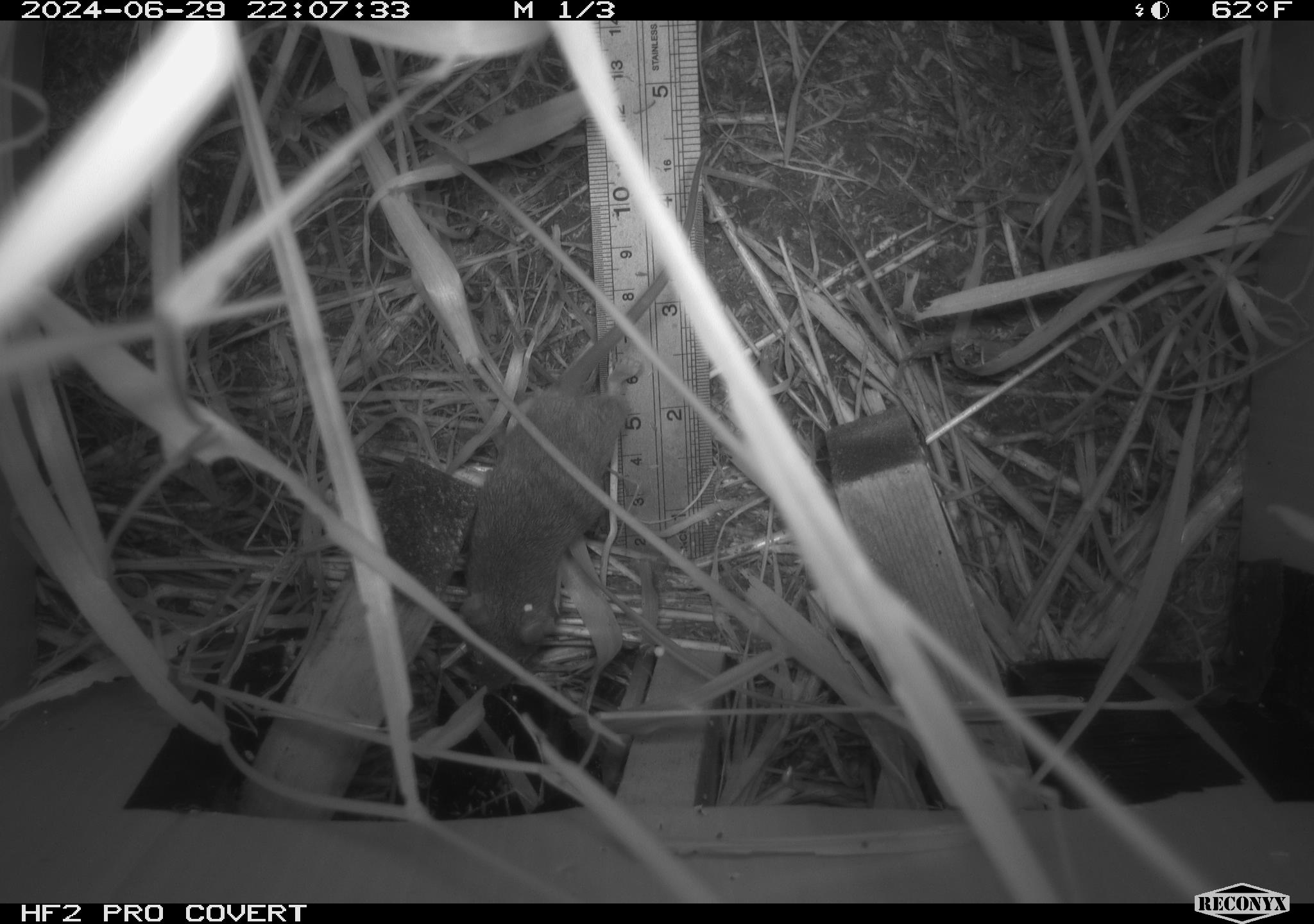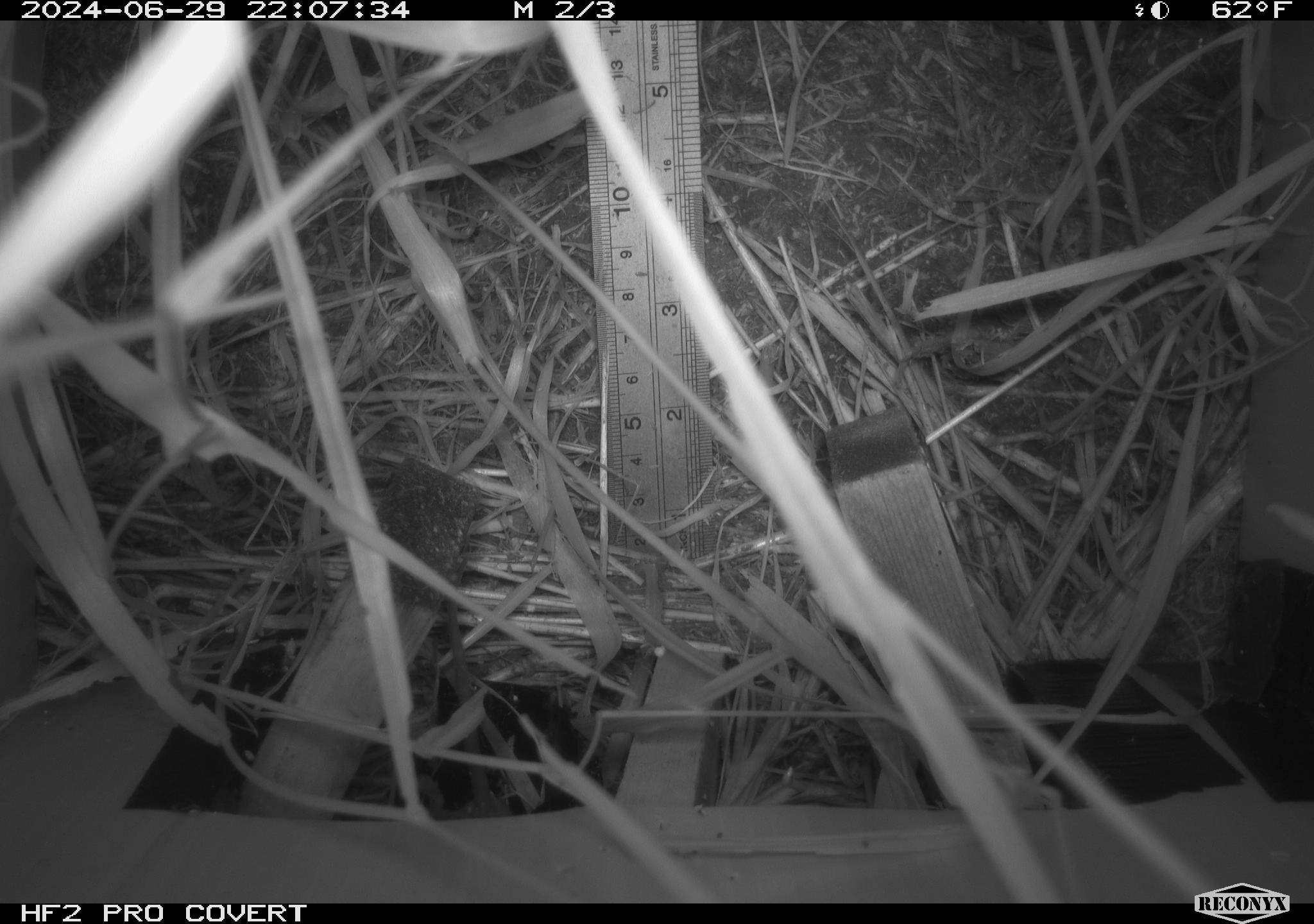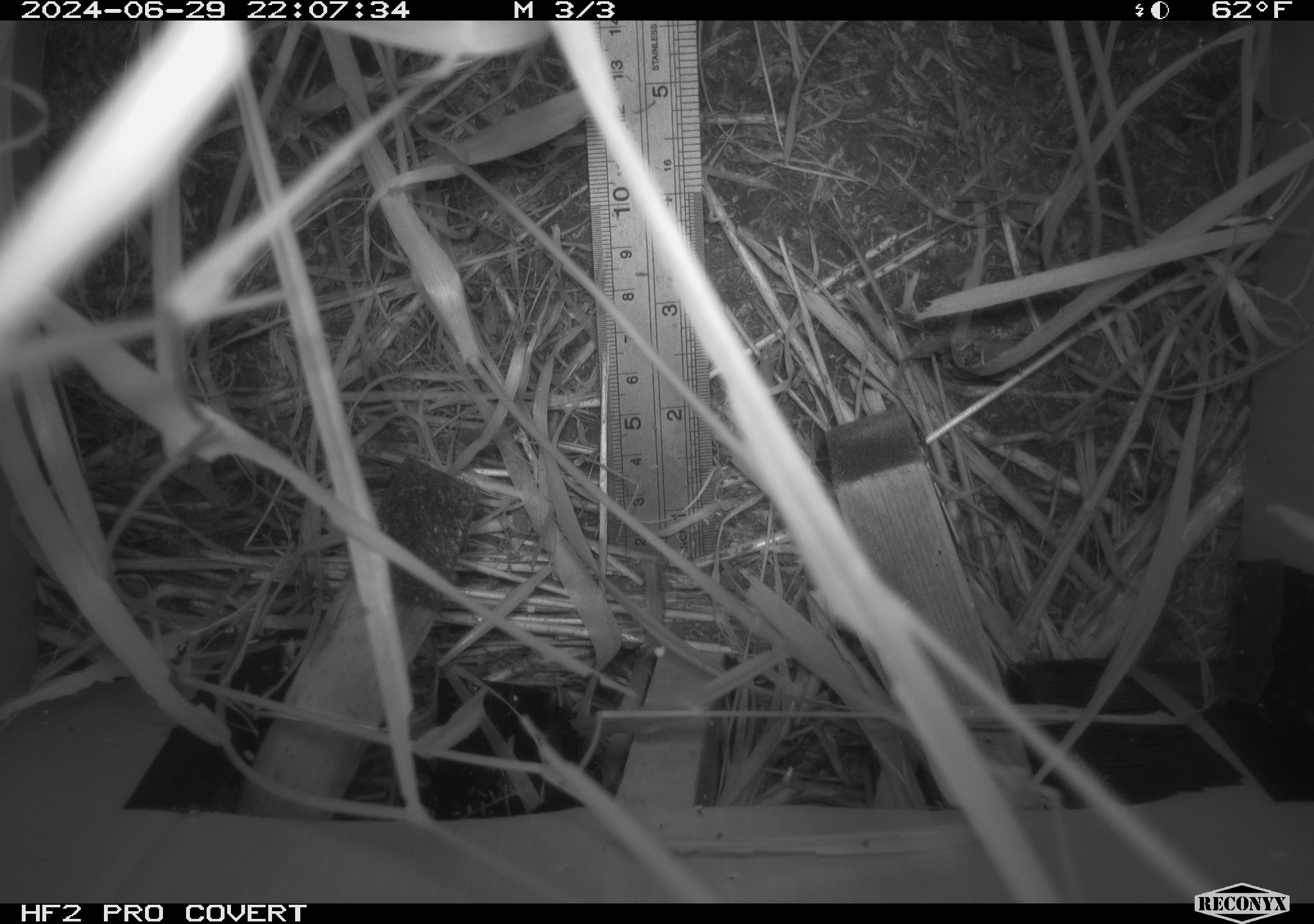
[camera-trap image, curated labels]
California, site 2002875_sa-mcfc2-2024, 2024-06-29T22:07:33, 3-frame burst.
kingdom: Animalia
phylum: Chordata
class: Mammalia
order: Rodentia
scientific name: Rodentia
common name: rodent